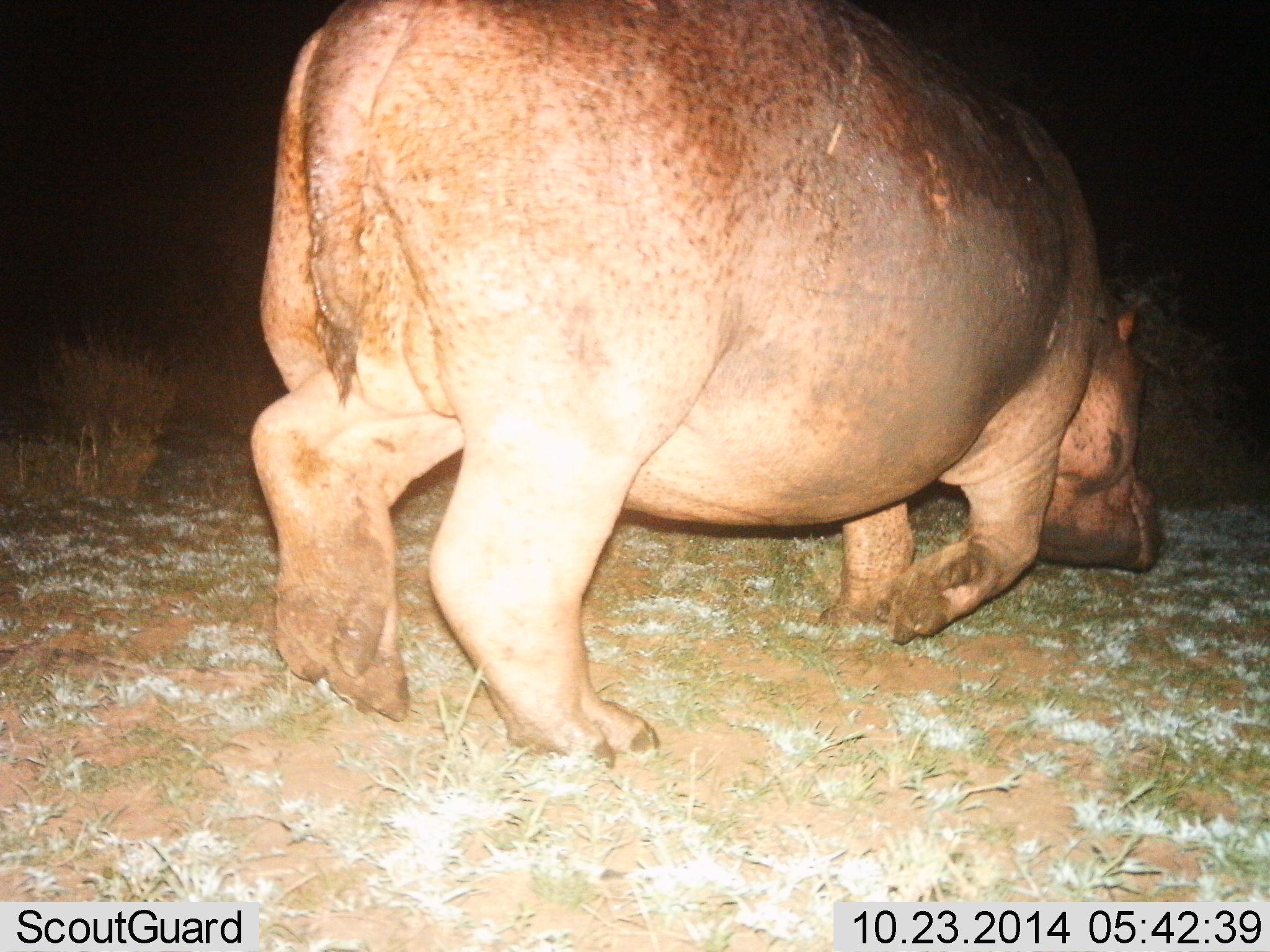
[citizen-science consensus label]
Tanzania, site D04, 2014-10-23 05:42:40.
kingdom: Animalia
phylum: Chordata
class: Mammalia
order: Artiodactyla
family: Hippopotamidae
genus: Hippopotamus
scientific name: Hippopotamus amphibius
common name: hippopotamus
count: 1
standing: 10%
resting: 0%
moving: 60%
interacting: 0%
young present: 0%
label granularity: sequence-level